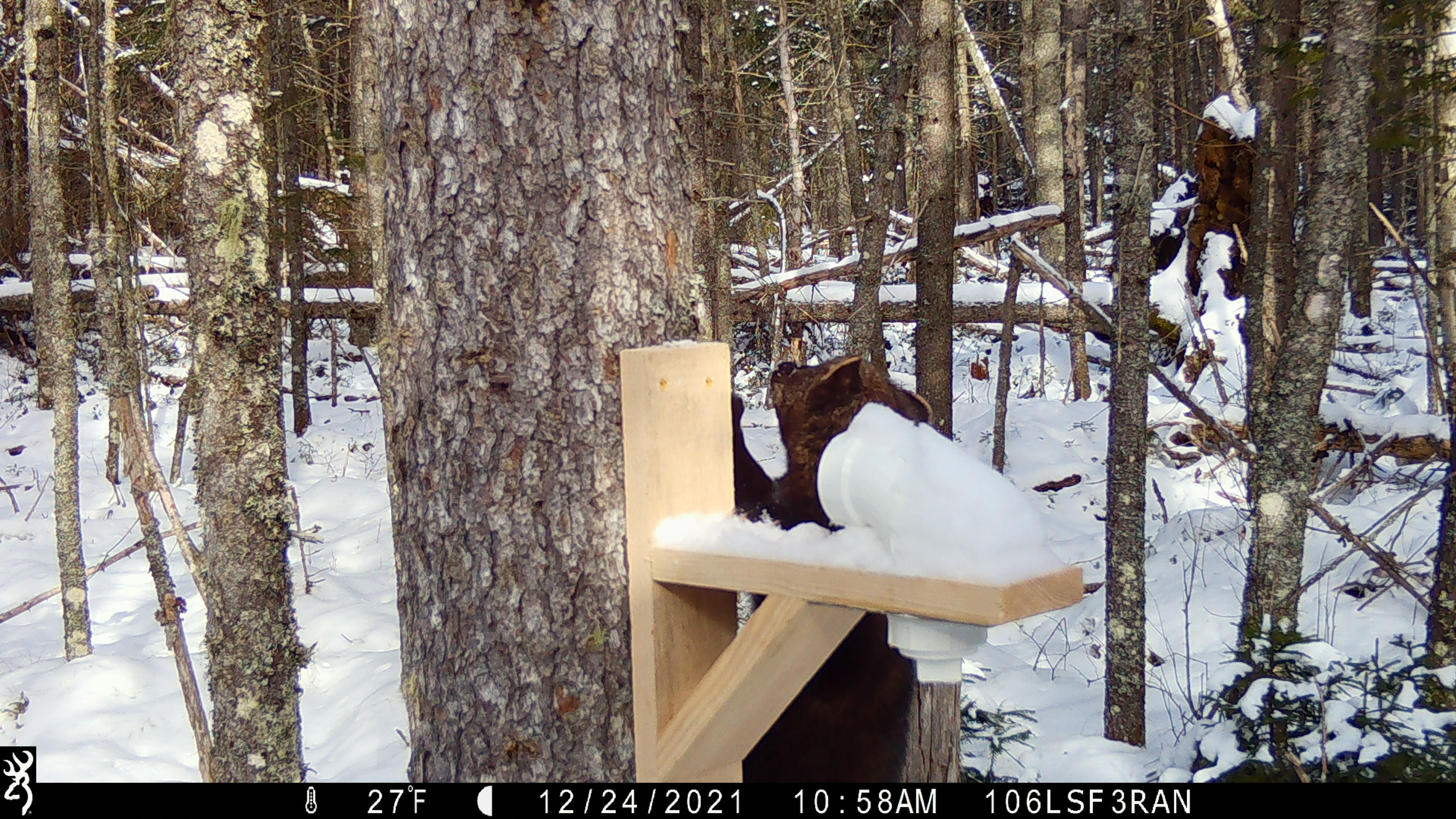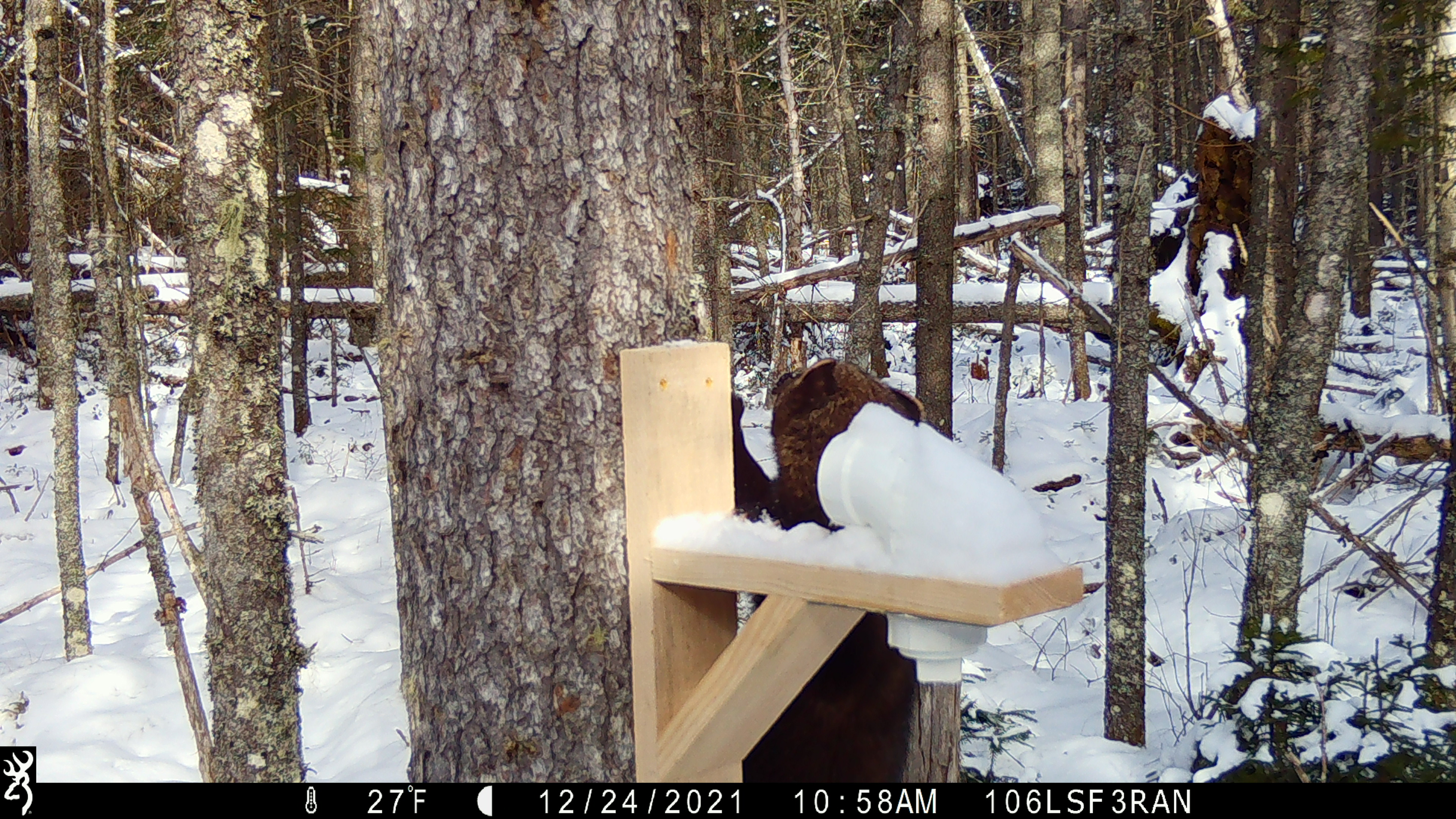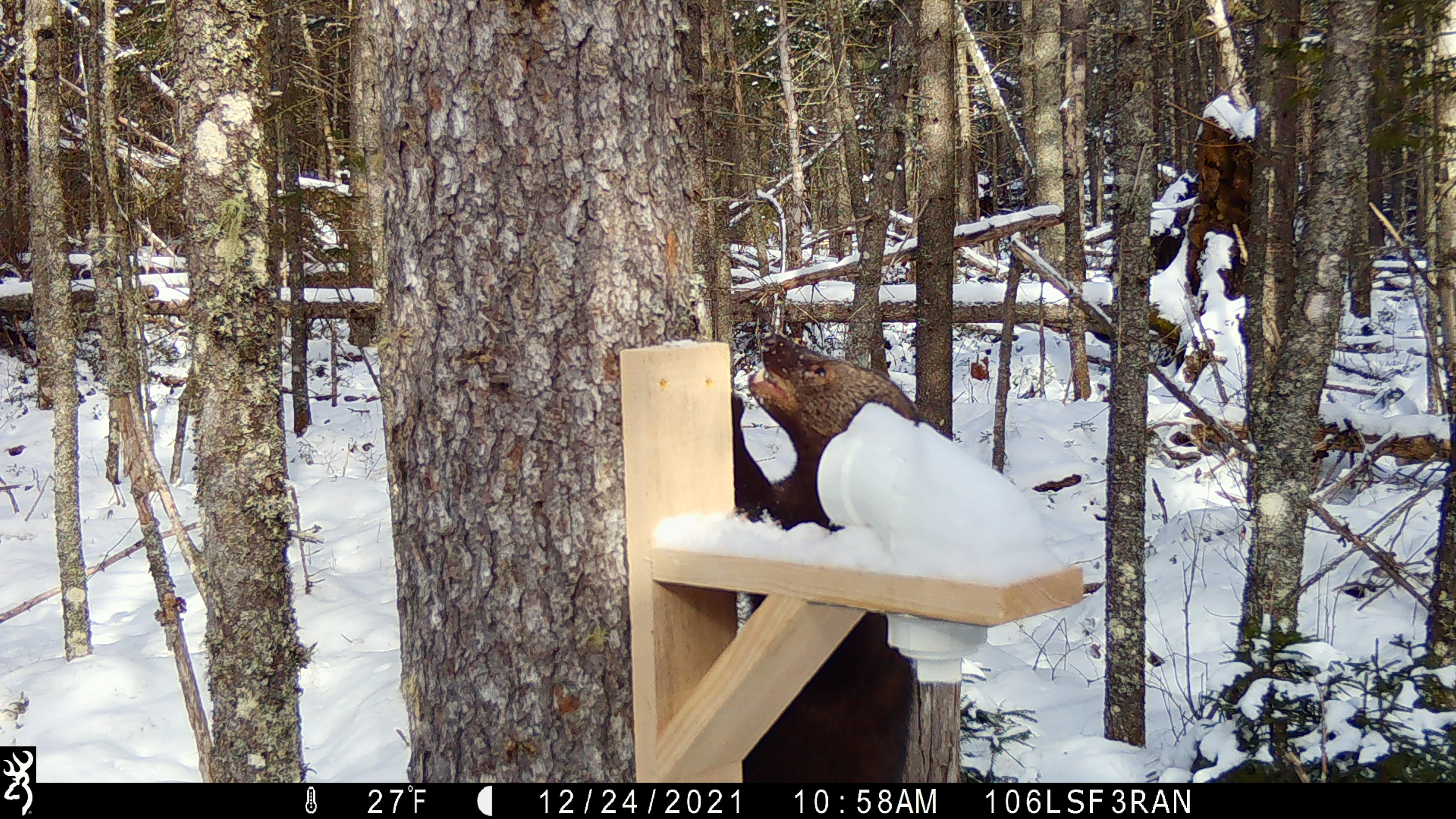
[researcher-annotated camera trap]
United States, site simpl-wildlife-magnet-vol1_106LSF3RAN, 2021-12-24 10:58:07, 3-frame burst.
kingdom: Animalia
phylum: Chordata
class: Mammalia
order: Carnivora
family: Mustelidae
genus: Pekania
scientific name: Pekania pennanti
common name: fisher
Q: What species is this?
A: Fisher (Pekania pennanti).